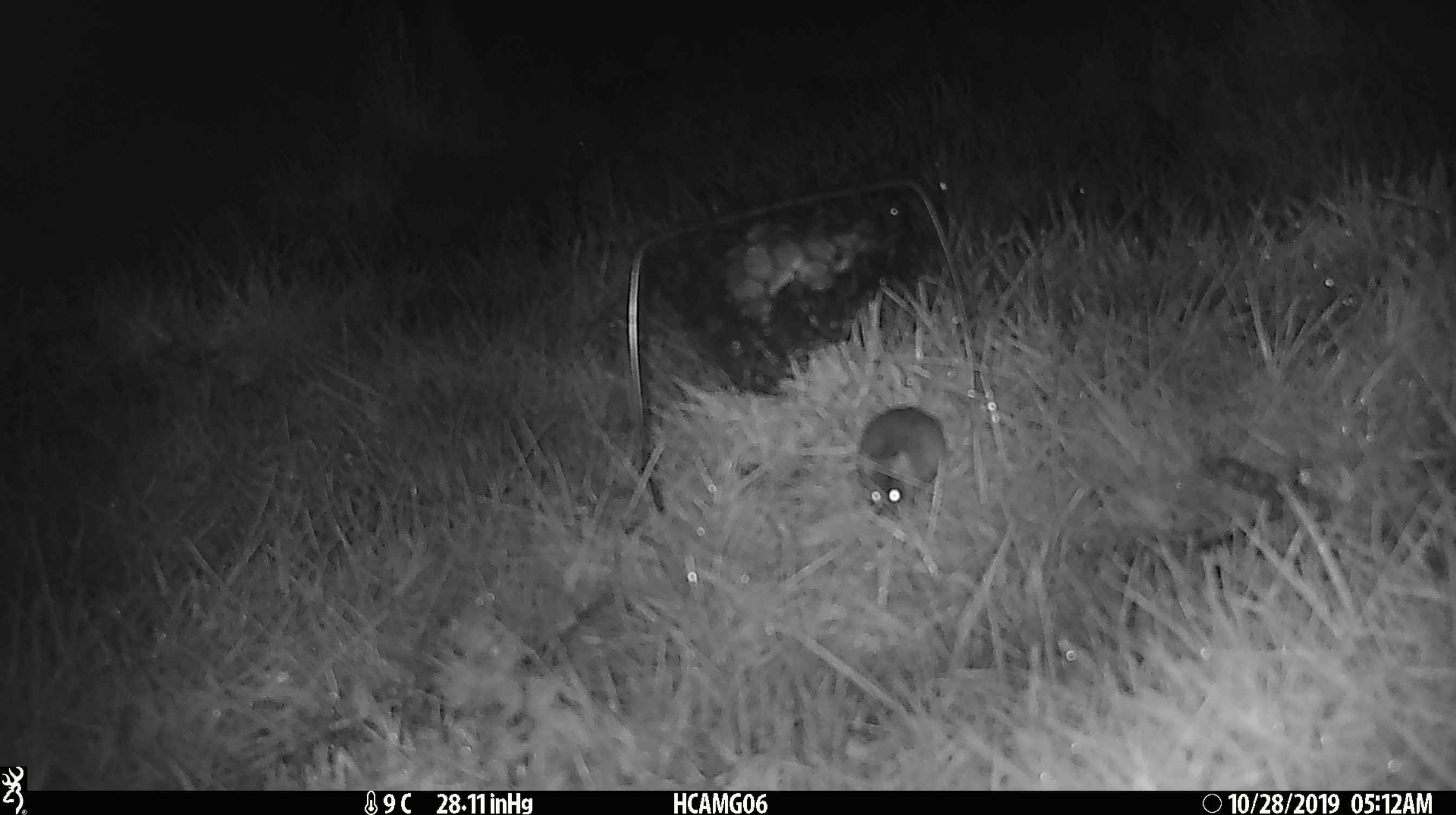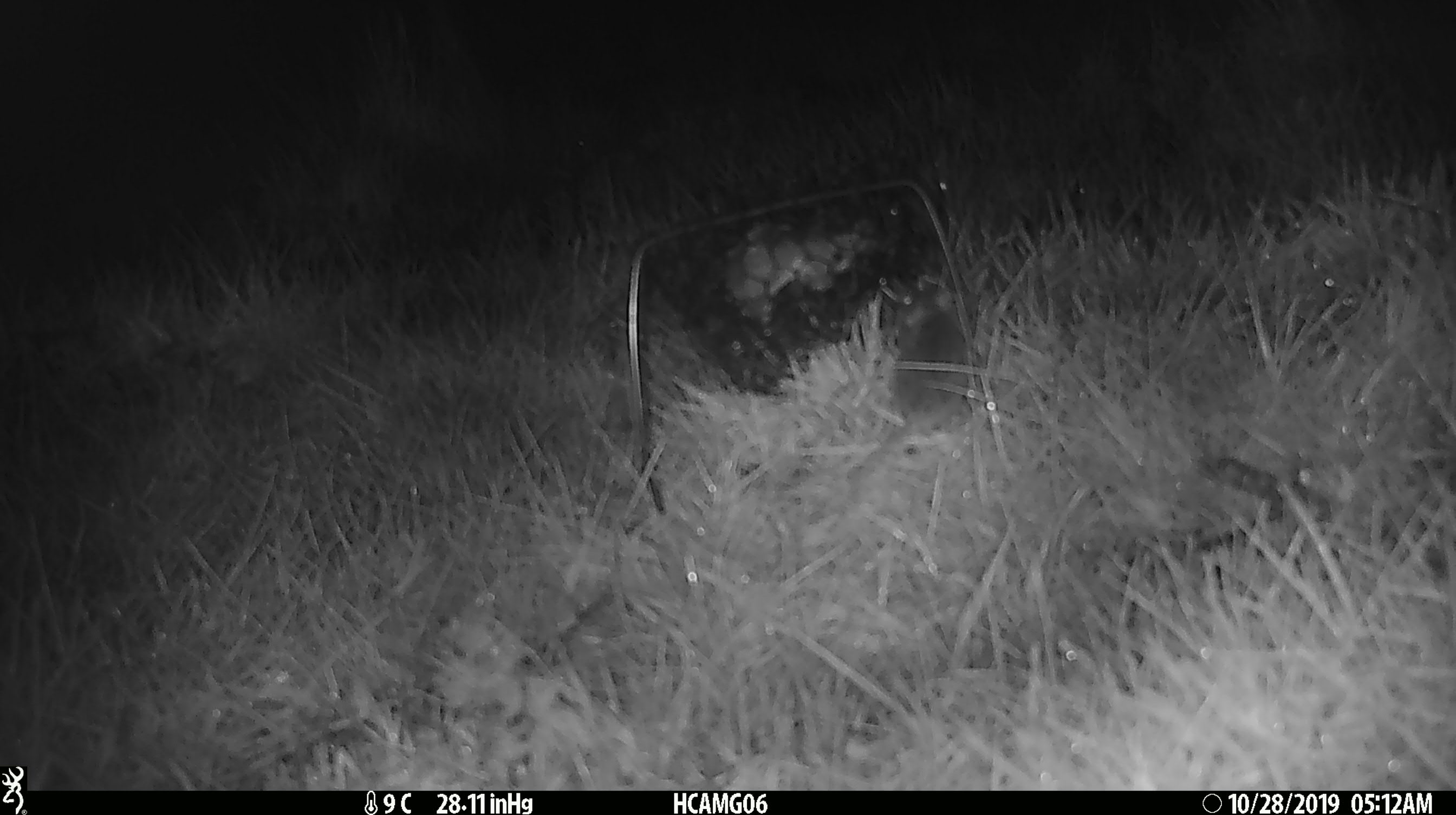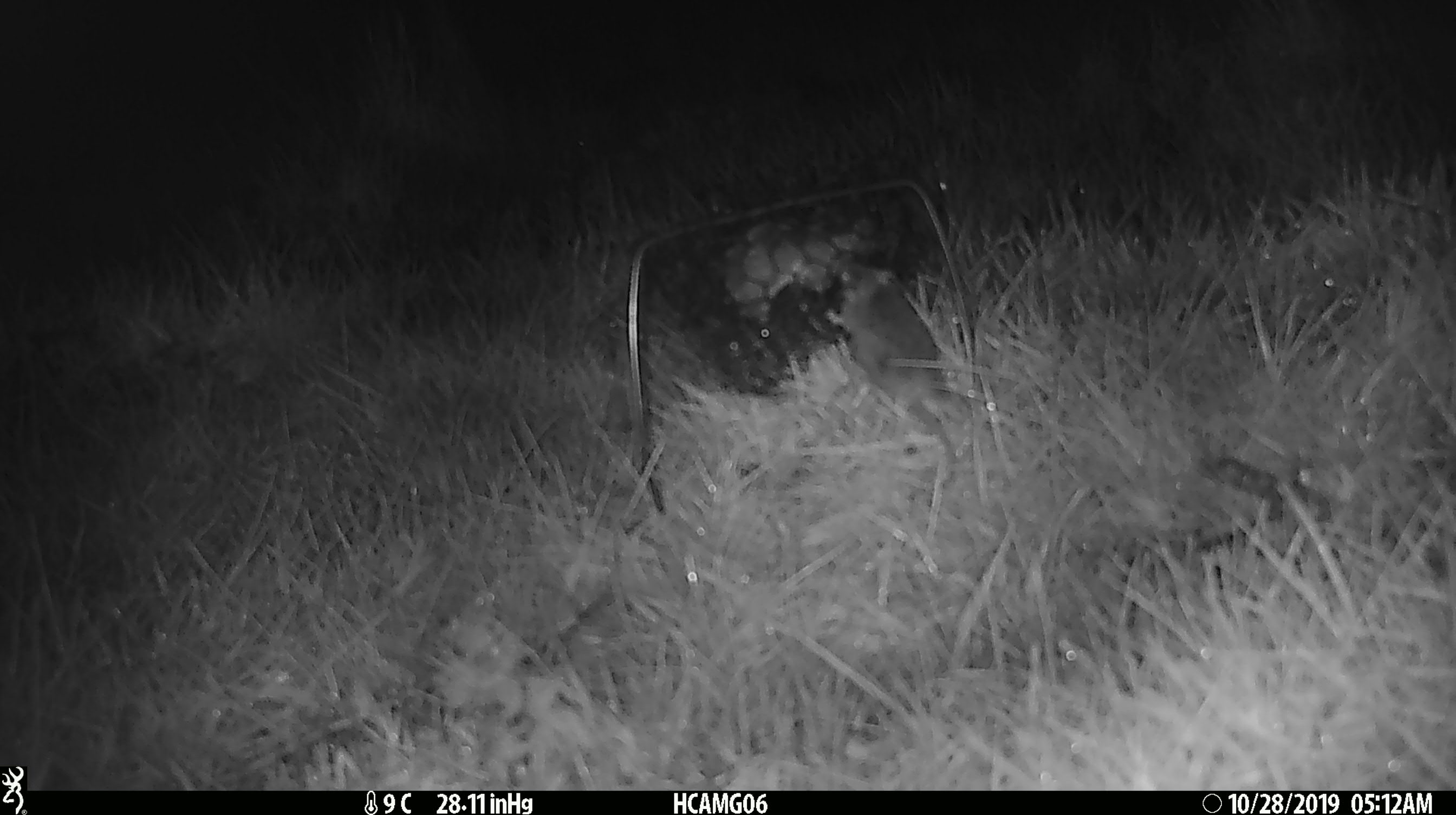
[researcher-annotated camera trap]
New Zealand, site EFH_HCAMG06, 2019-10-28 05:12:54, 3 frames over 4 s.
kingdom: Animalia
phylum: Chordata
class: Mammalia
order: Rodentia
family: Muridae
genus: Mus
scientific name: Mus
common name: mouse